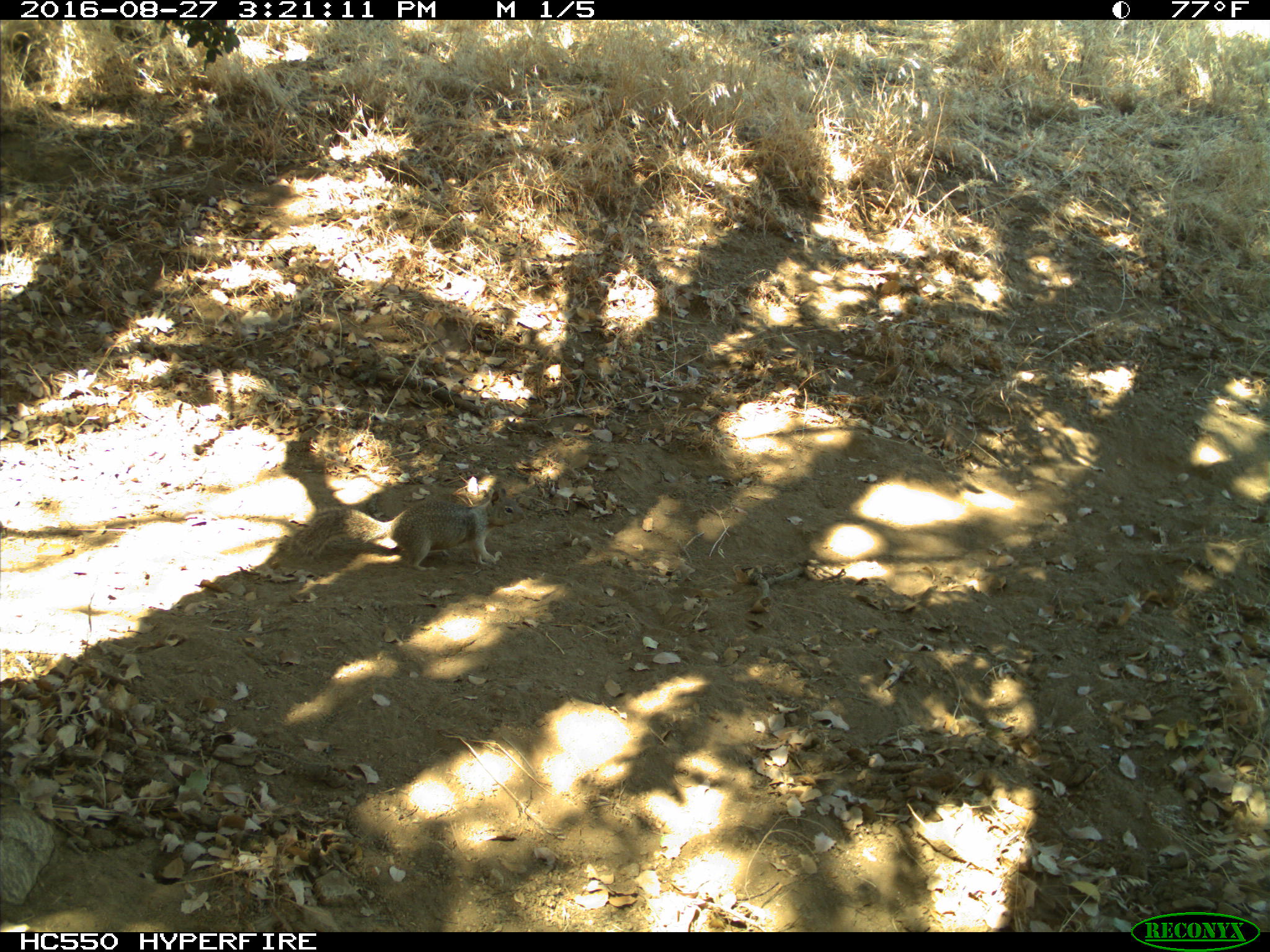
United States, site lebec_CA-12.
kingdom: Animalia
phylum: Chordata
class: Mammalia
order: Rodentia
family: Sciuridae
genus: Otospermophilus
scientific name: Otospermophilus beecheyi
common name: california ground squirrel